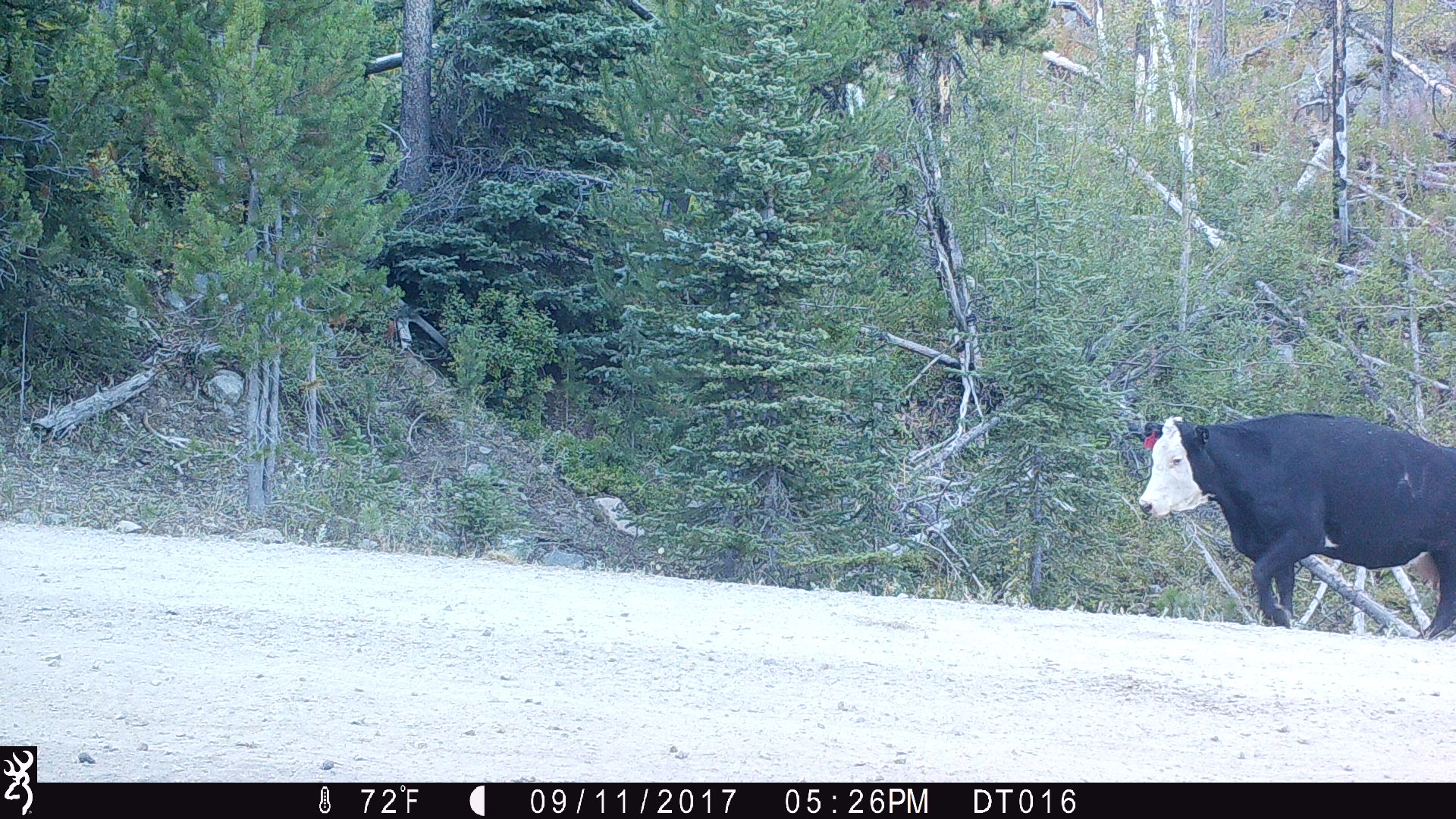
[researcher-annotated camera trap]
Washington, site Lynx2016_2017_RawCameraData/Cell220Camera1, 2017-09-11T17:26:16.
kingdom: Animalia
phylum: Chordata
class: Mammalia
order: Artiodactyla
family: Bovidae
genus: Bos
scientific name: Bos taurus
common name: domestic cattle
Domestic cattle (Bos taurus). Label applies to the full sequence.